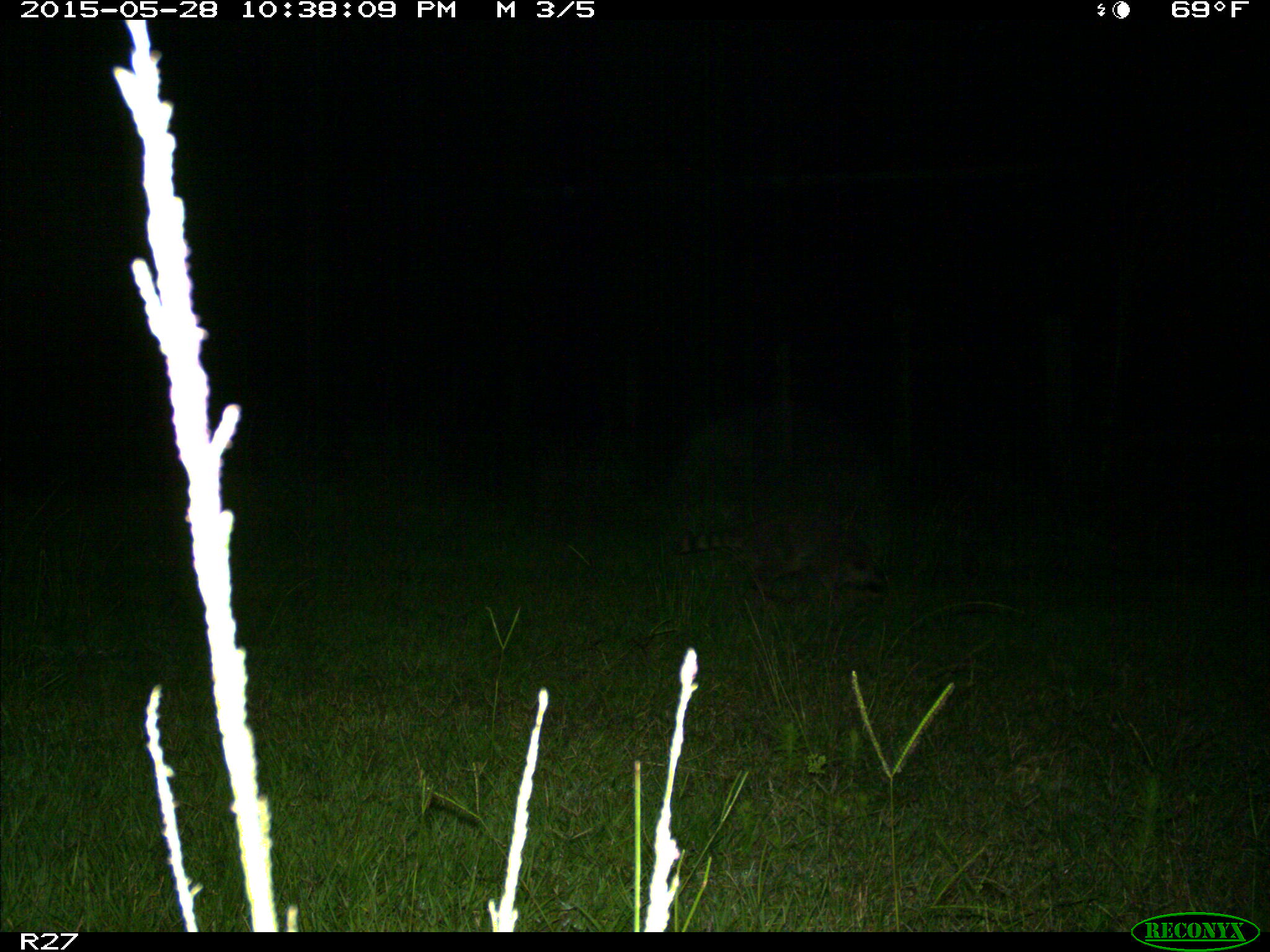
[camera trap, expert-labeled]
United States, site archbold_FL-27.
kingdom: Animalia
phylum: Chordata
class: Mammalia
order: Carnivora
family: Procyonidae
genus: Procyon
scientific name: Procyon lotor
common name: common raccoon